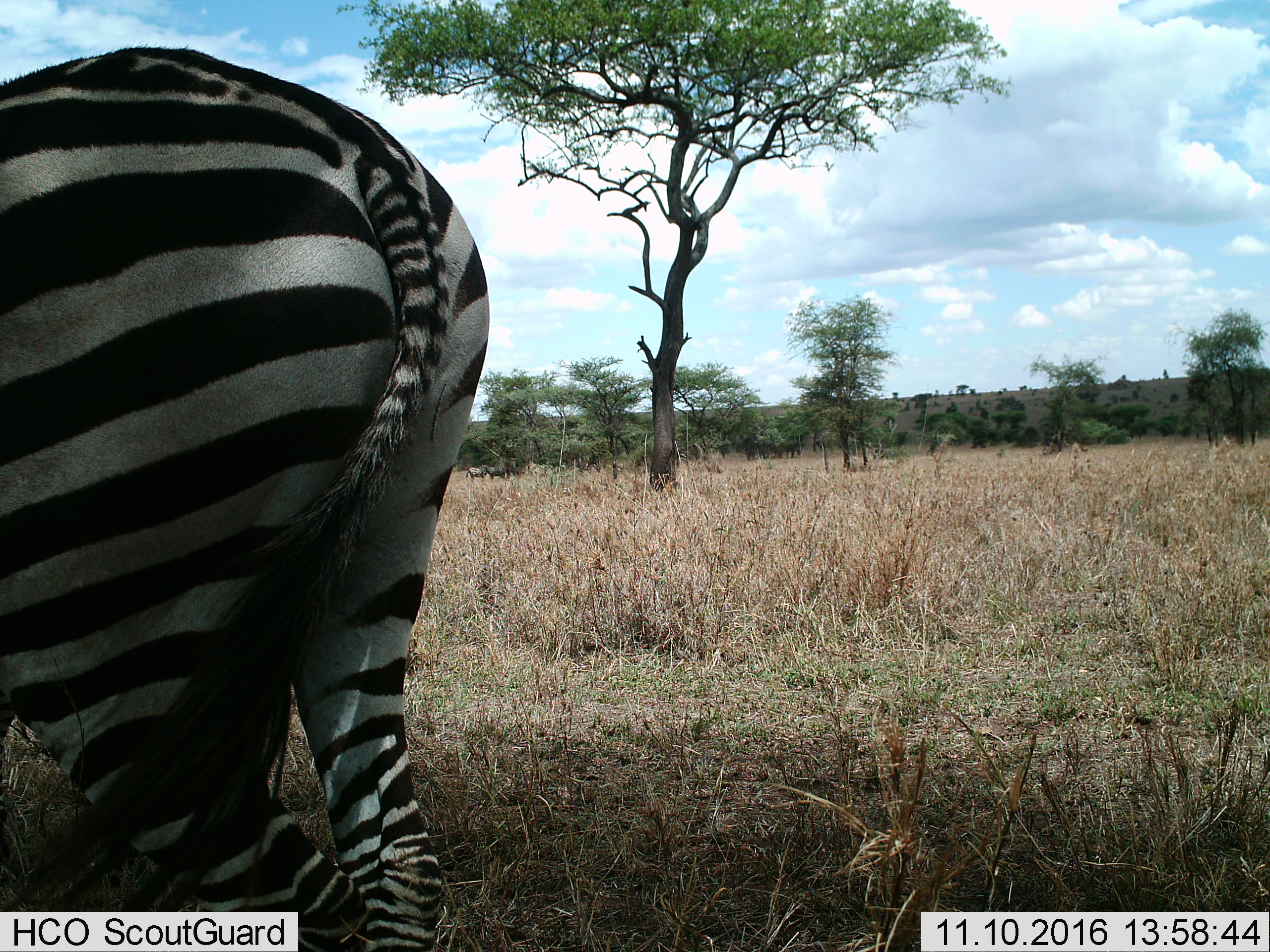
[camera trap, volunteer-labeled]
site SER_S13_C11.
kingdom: Animalia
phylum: Chordata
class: Mammalia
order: Perissodactyla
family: Equidae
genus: Equus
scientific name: Equus quagga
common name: plains zebra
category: zebraplains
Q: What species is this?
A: Zebraplains (plains zebra) (Equus quagga).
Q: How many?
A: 1.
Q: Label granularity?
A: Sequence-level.